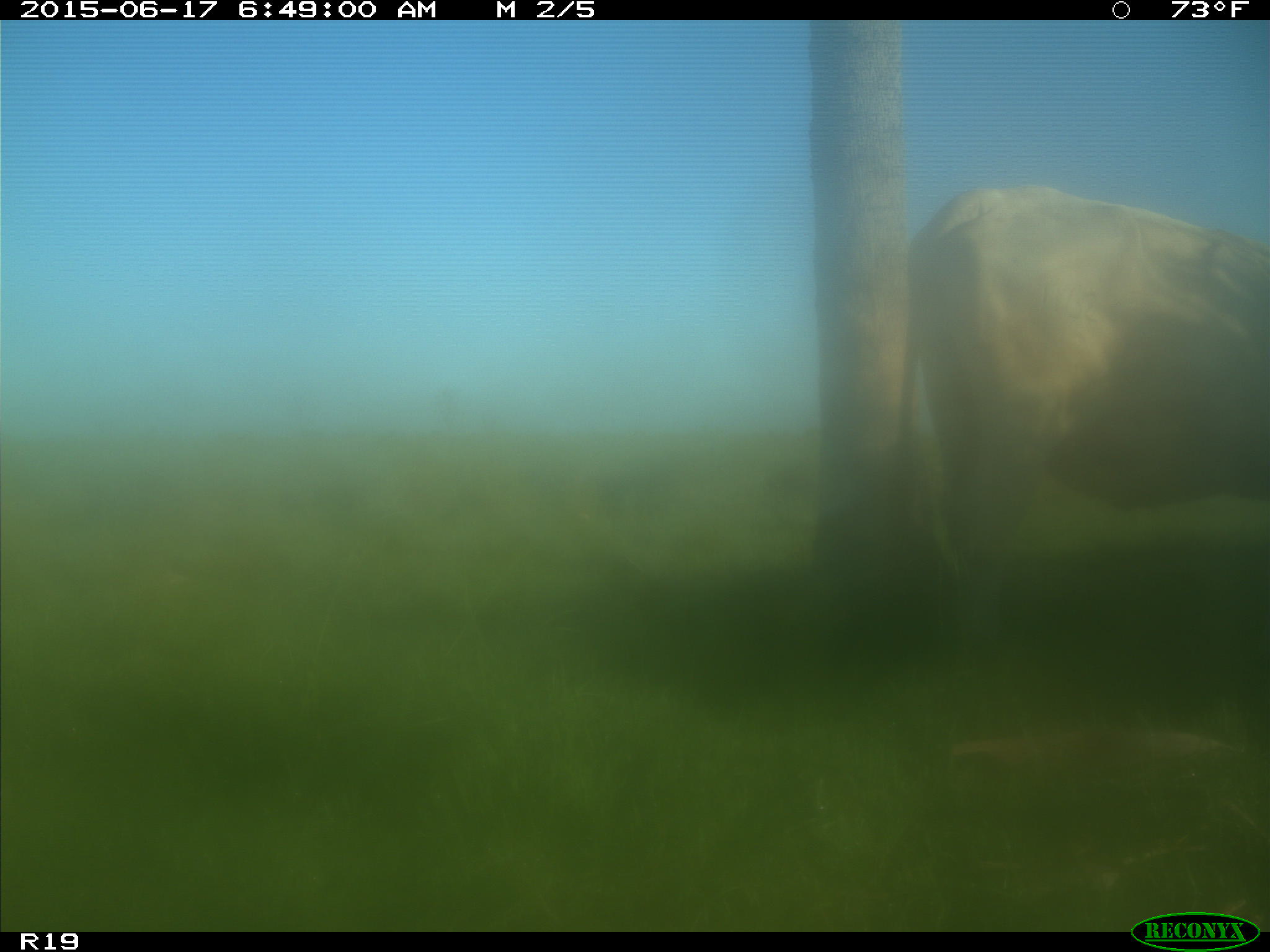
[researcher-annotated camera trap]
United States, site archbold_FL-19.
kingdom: Animalia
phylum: Chordata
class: Mammalia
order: Artiodactyla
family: Bovidae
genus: Bos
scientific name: Bos taurus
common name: domestic cow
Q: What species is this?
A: Bos taurus (domestic cow).